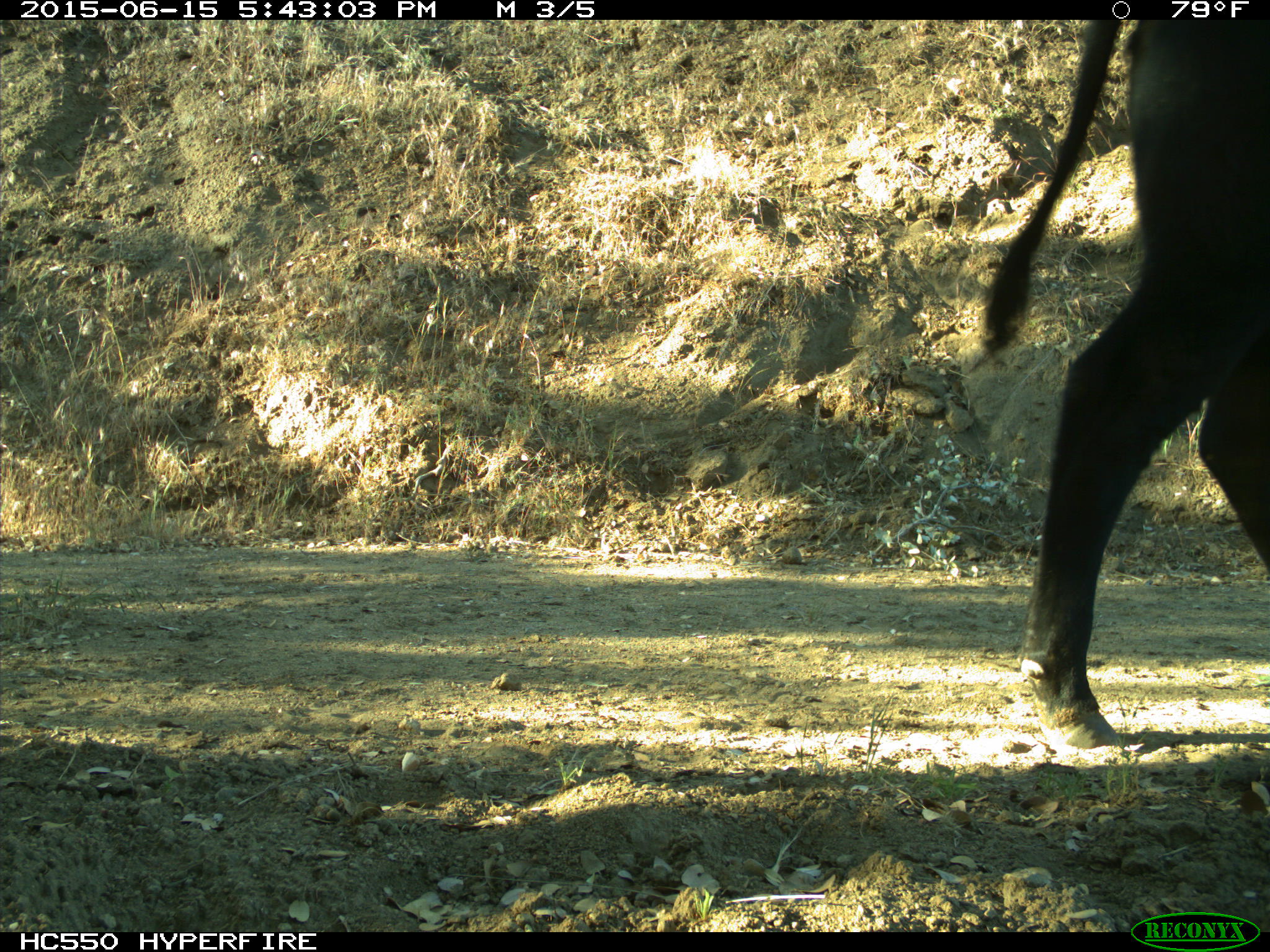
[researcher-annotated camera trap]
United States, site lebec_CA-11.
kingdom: Animalia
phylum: Chordata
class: Mammalia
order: Artiodactyla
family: Bovidae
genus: Bos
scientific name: Bos taurus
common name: domestic cow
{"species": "Bos taurus (domestic cow)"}